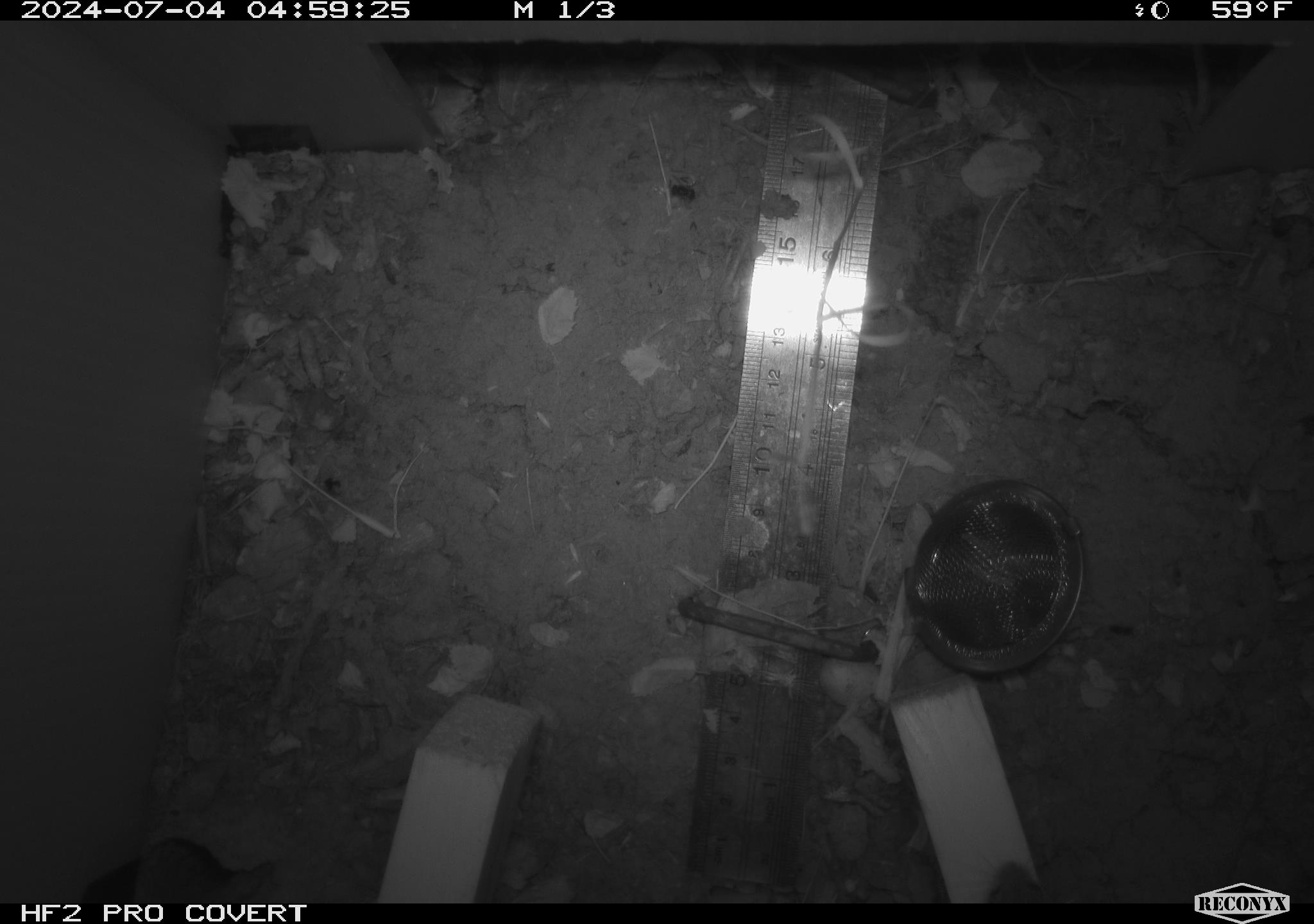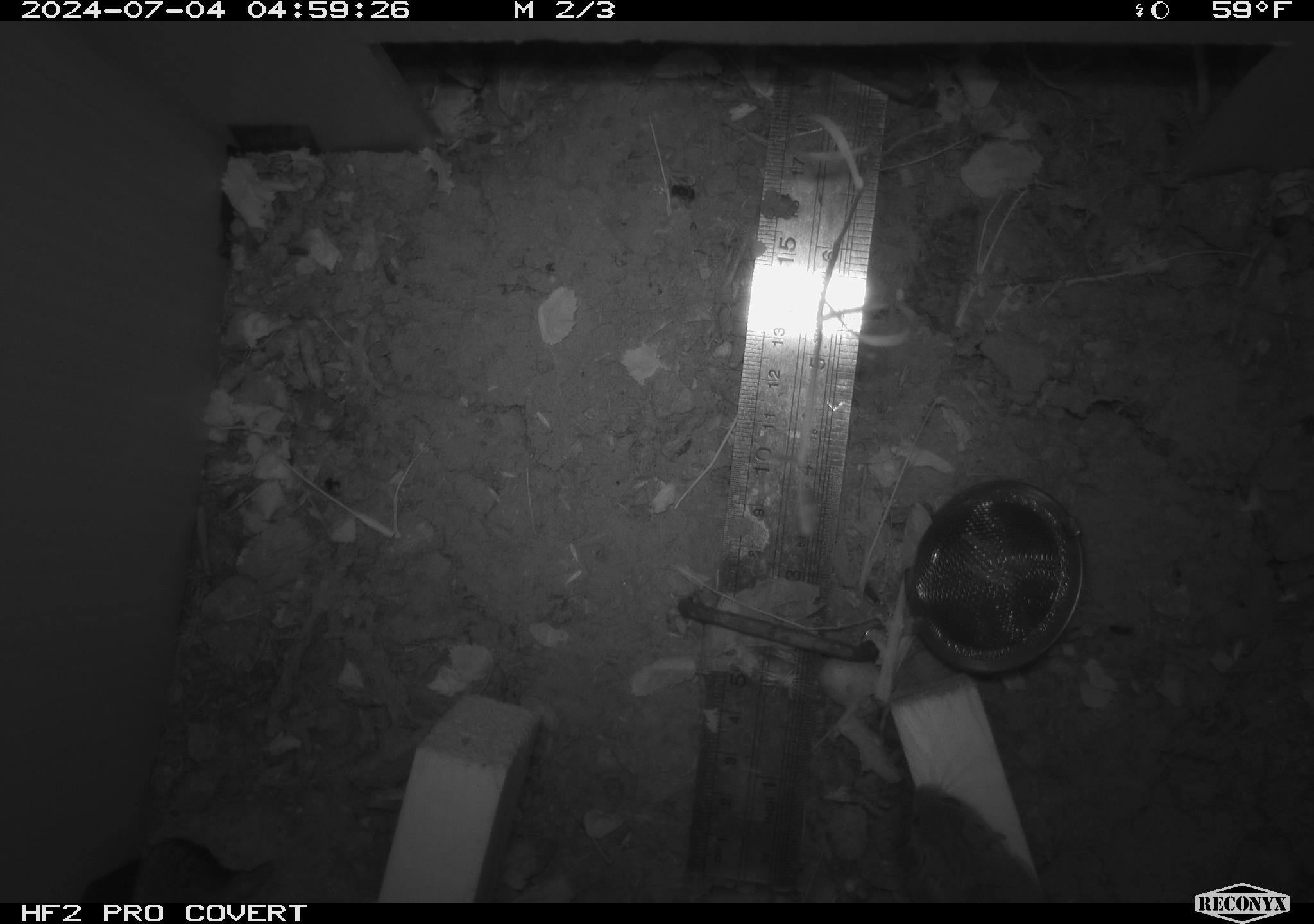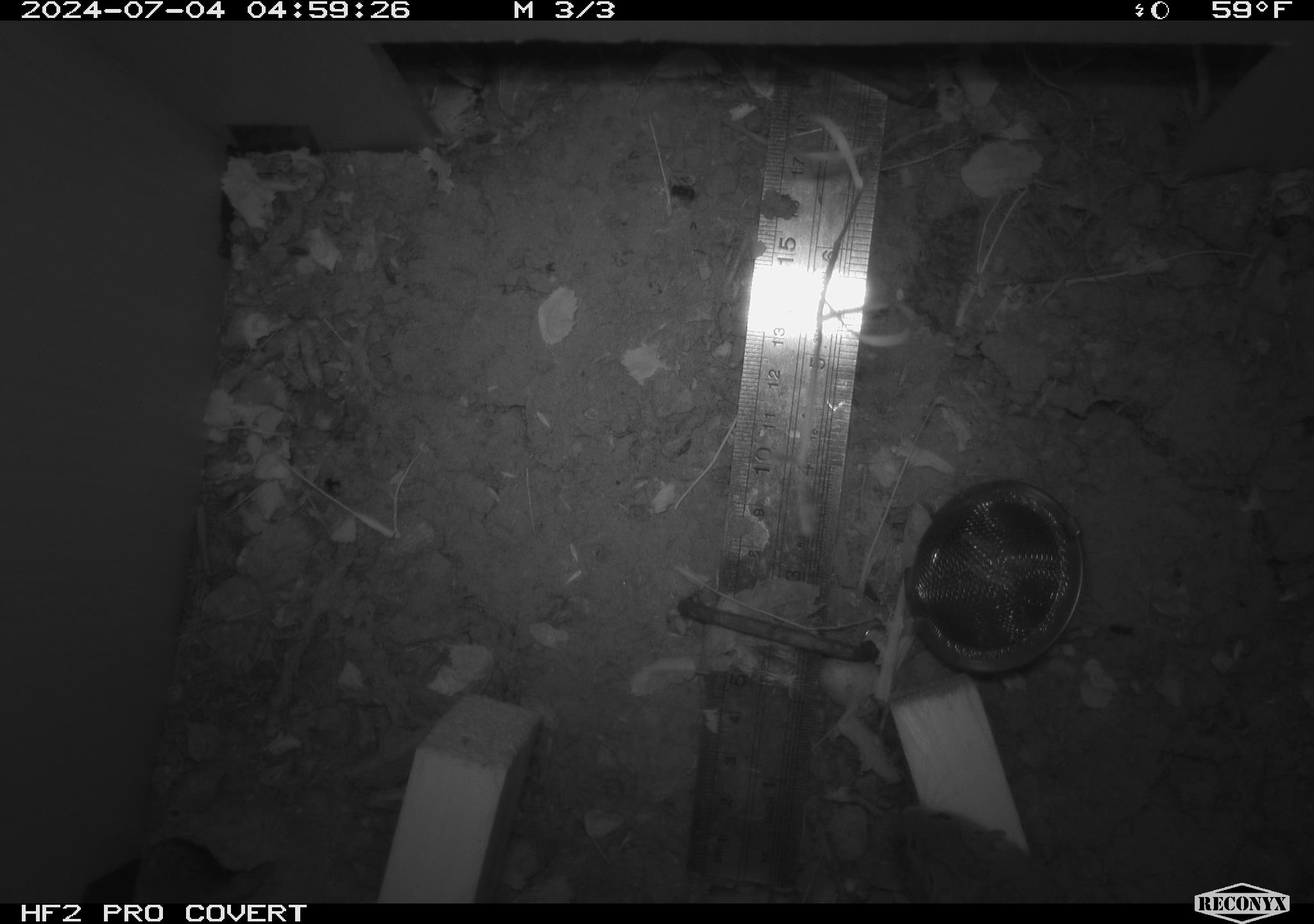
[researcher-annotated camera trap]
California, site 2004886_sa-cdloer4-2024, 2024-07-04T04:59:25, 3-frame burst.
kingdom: Animalia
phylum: Chordata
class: Mammalia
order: Rodentia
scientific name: Rodentia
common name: rodent